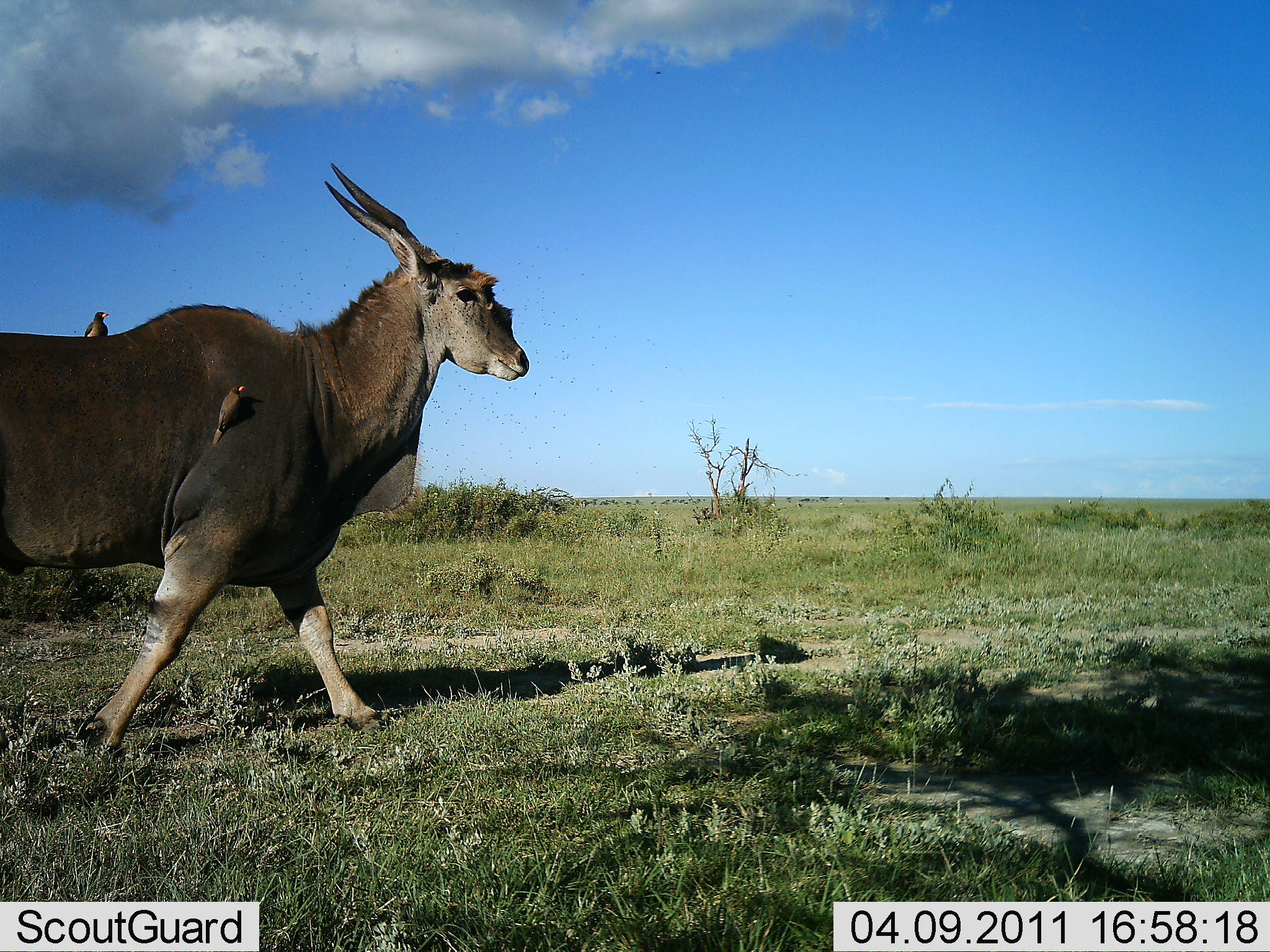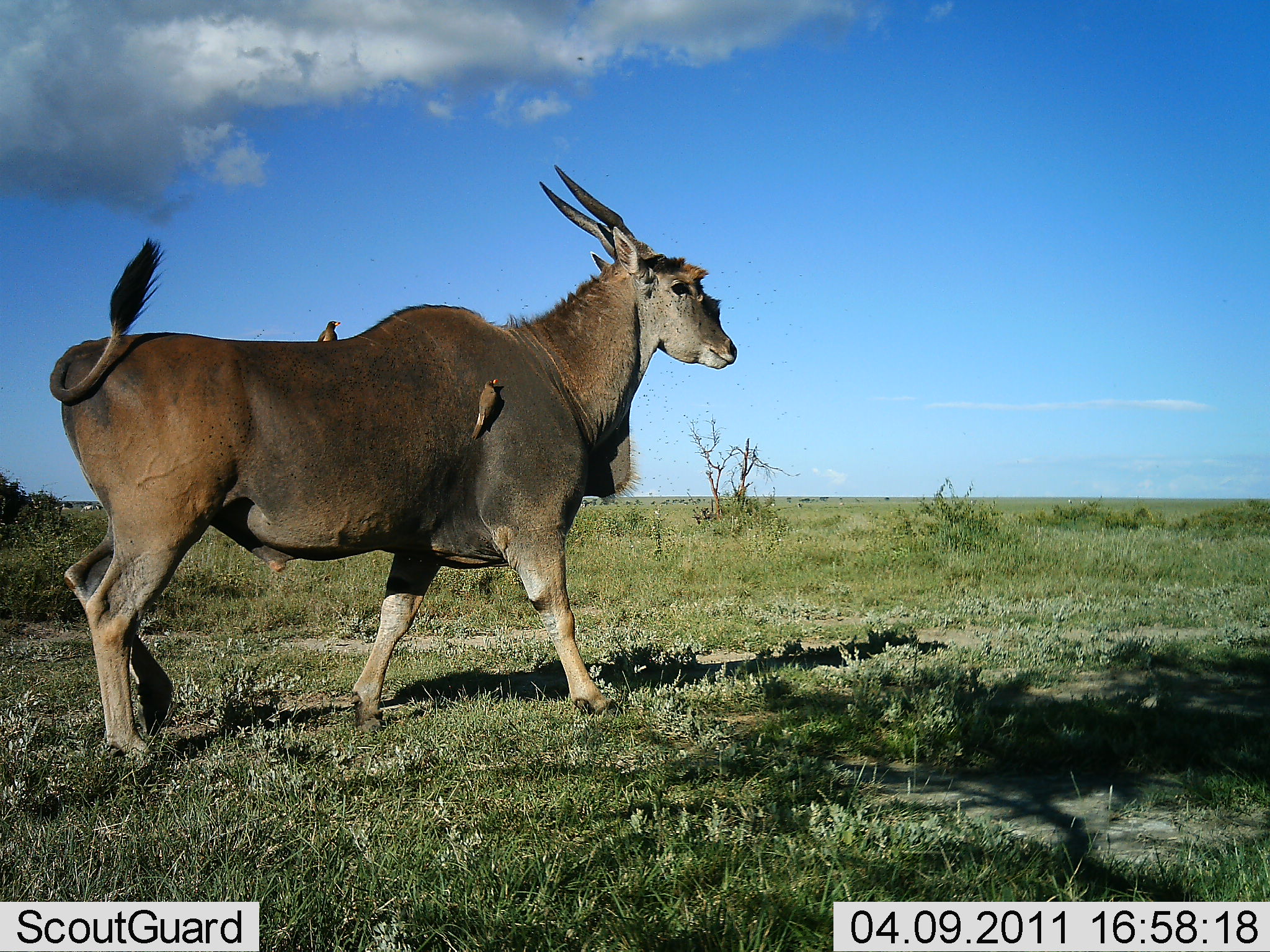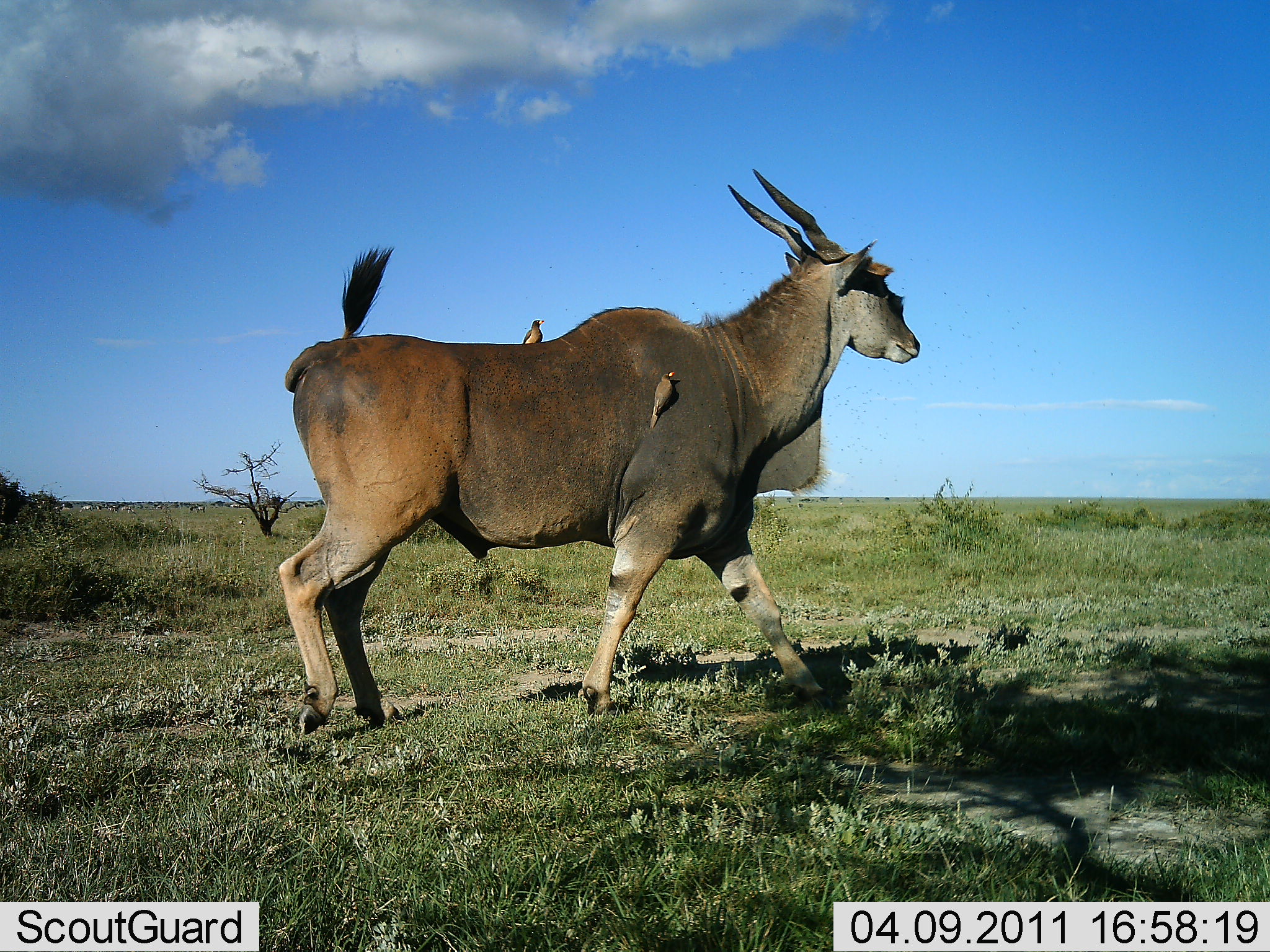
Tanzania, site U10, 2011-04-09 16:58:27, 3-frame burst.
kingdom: Animalia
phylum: Chordata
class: Mammalia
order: Artiodactyla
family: Bovidae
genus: Tragelaphus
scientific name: Tragelaphus oryx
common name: eland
Eland (Tragelaphus oryx), count 1. Behavior (volunteer vote fractions): standing 0%, resting 0%, moving 100%, interacting 0%. Young present (vote fraction): 0%. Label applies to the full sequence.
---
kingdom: Animalia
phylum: Chordata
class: Aves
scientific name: Aves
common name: bird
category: otherbird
Otherbird (bird) (Aves), count 2. Behavior (volunteer vote fractions): standing 67%, resting 8%, moving 0%, interacting 25%. Young present (vote fraction): 0%. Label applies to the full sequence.